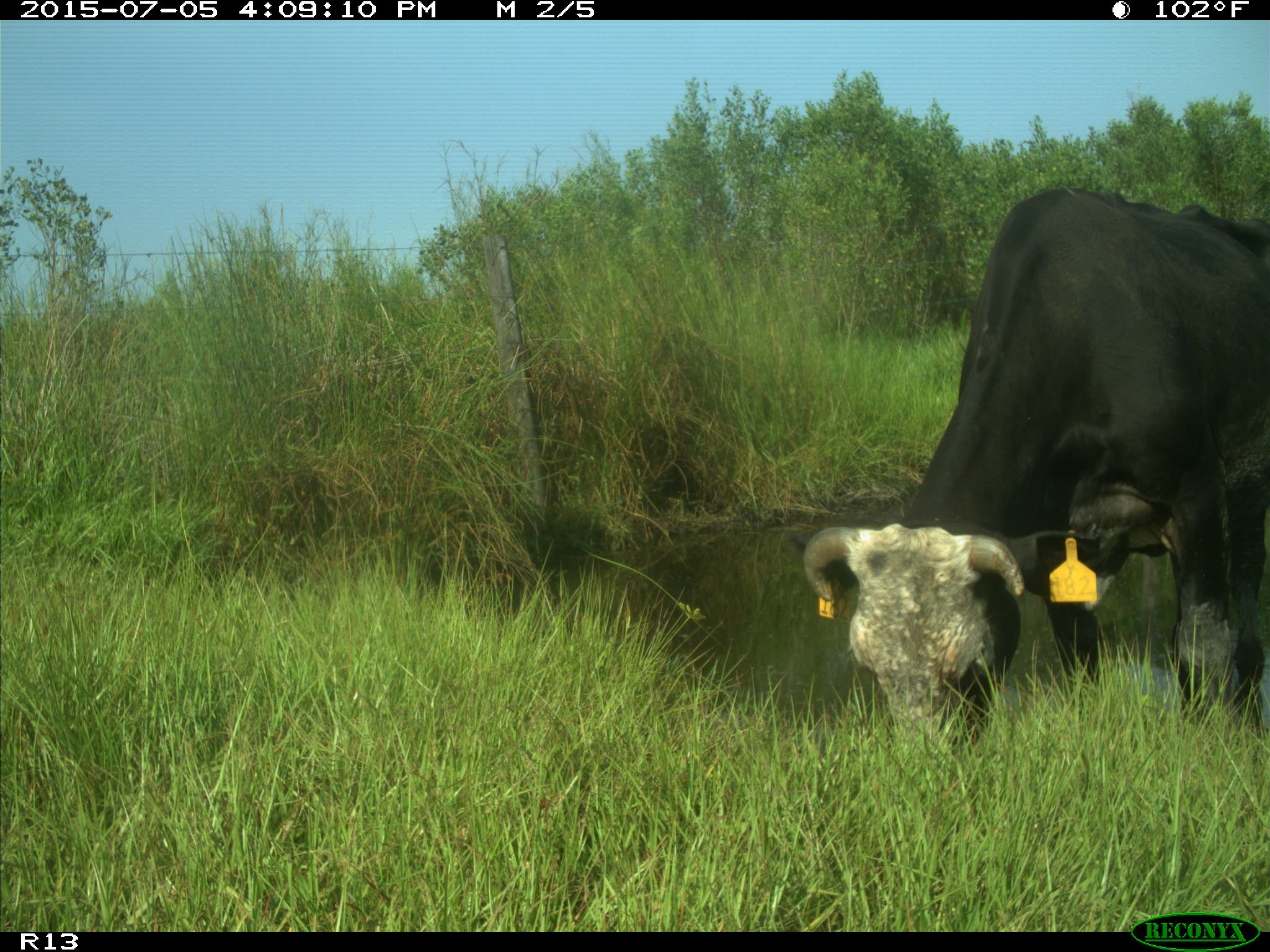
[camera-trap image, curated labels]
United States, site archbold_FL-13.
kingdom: Animalia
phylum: Chordata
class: Mammalia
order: Artiodactyla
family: Bovidae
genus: Bos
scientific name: Bos taurus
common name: domestic cow